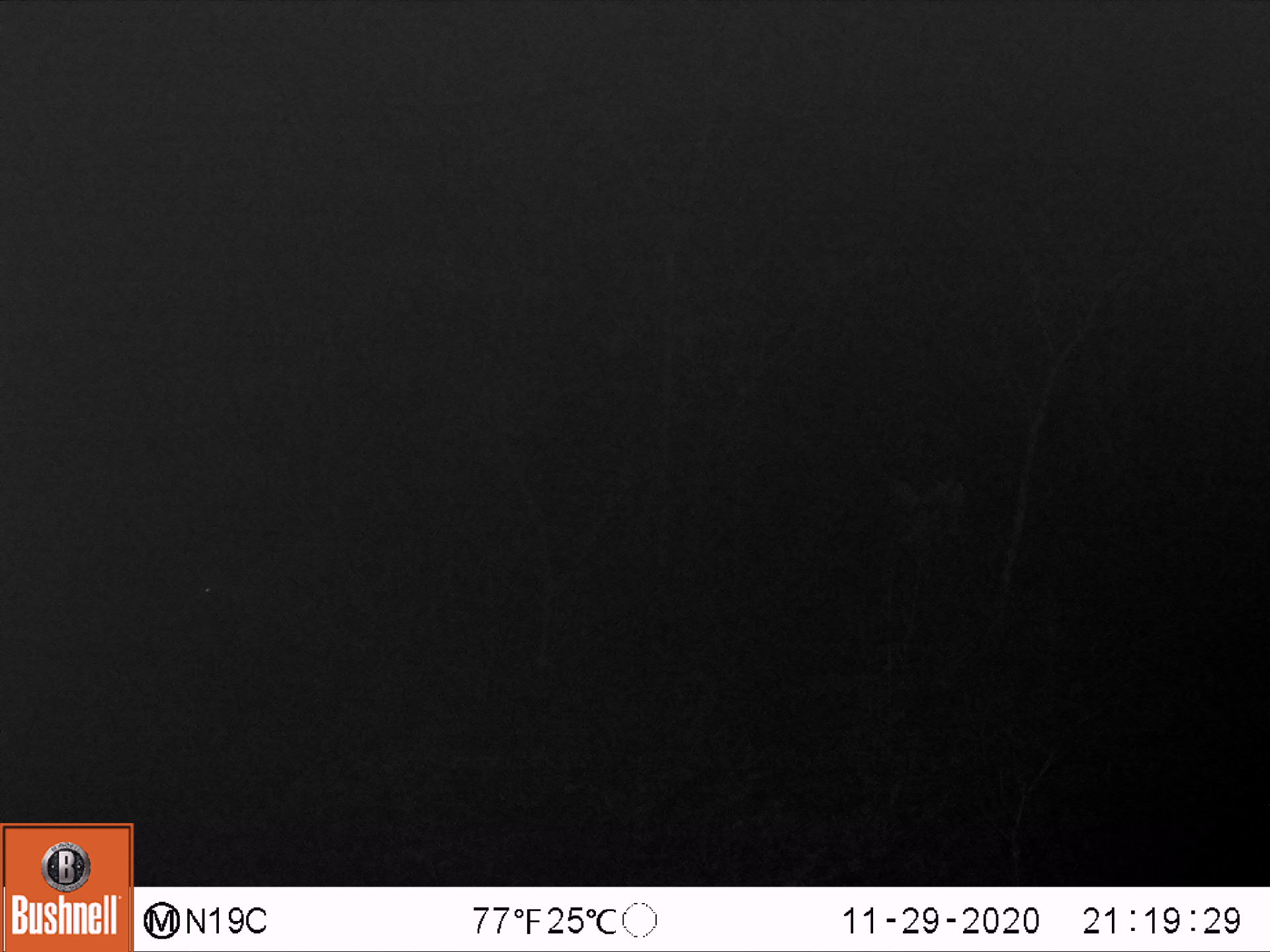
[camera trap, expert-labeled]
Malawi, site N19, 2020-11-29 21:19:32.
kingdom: Animalia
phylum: Chordata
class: Mammalia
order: Artiodactyla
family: Bovidae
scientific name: Antilopinae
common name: small antelope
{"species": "small antelope (Antilopinae)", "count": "1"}